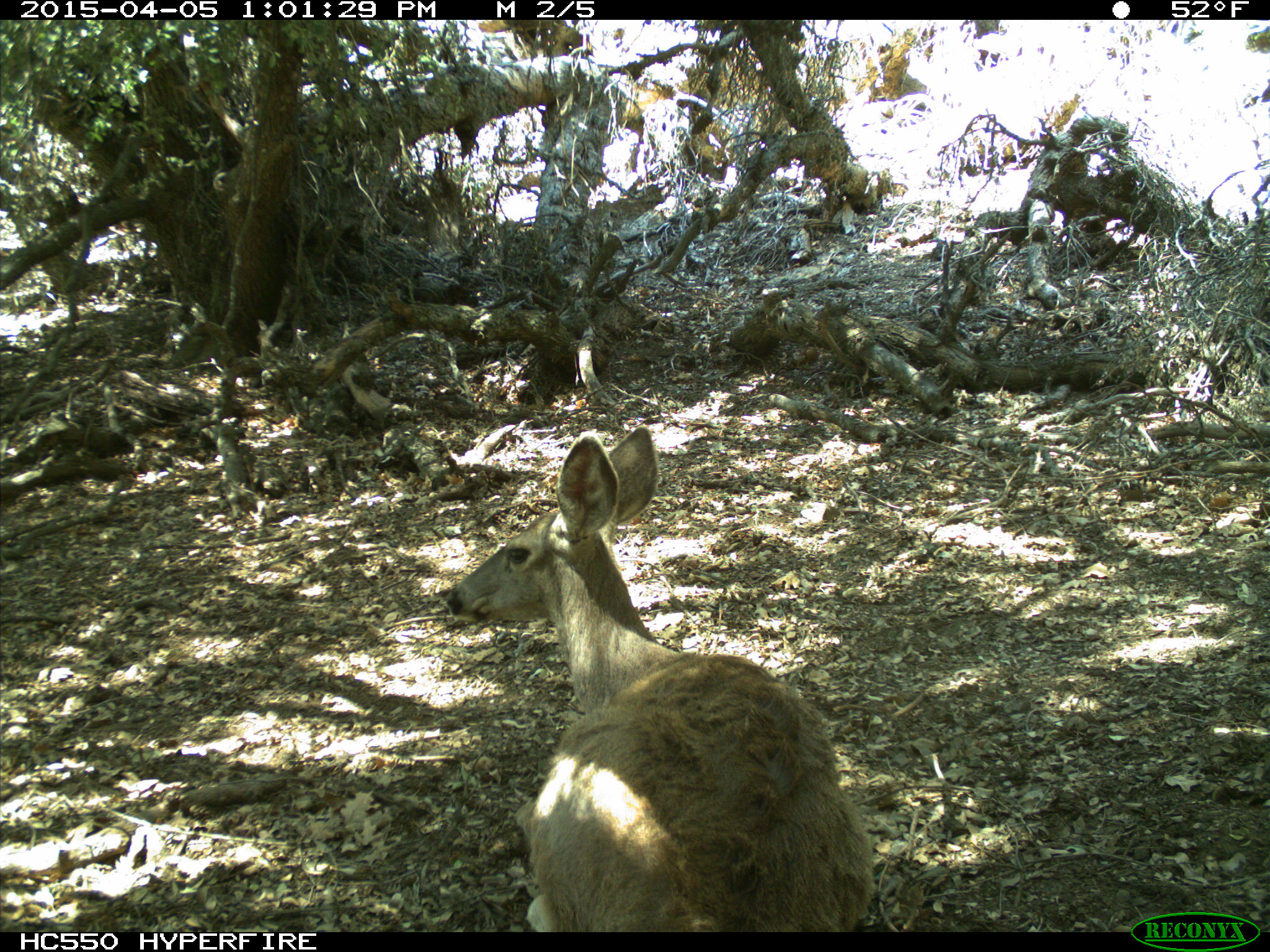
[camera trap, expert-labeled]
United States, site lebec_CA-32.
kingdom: Animalia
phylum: Chordata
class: Mammalia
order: Artiodactyla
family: Cervidae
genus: Odocoileus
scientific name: Odocoileus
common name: deer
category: unidentified deer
Unidentified deer (deer) (Odocoileus).